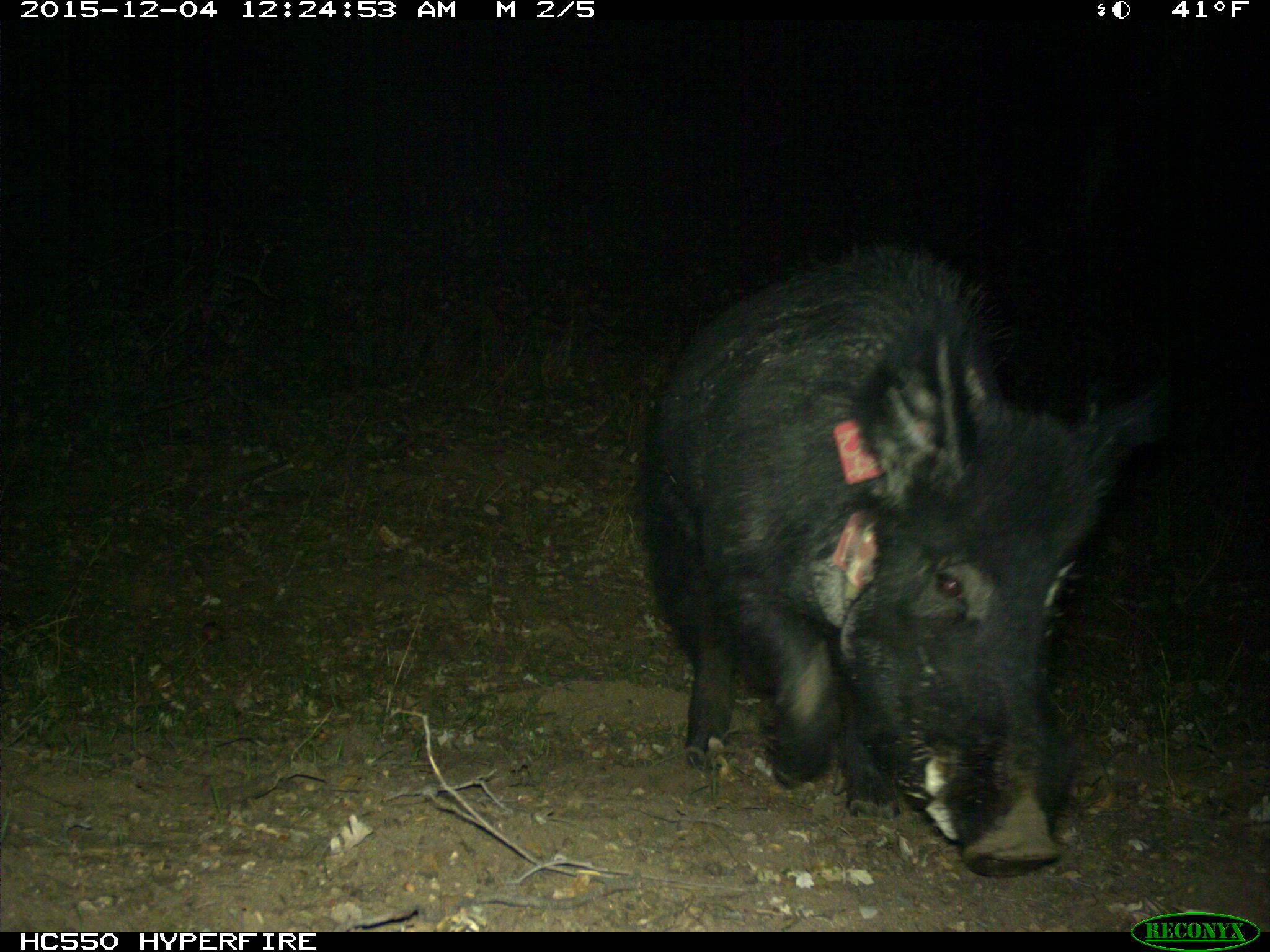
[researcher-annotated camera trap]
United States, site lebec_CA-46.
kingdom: Animalia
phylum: Chordata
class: Mammalia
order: Artiodactyla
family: Suidae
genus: Sus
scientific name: Sus scrofa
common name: wild boar